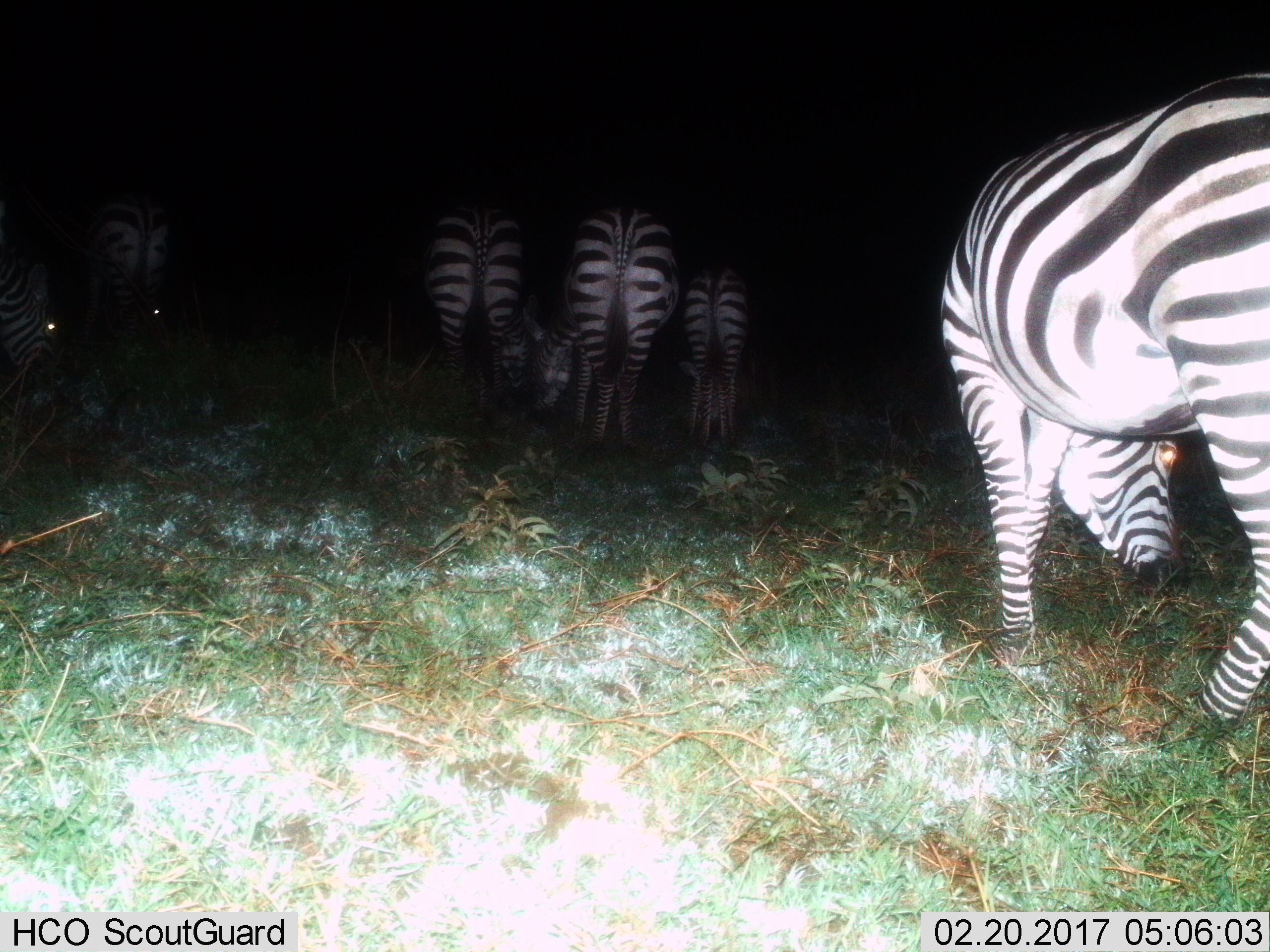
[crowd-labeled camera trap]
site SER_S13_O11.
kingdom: Animalia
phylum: Chordata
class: Mammalia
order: Perissodactyla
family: Equidae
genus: Equus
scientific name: Equus quagga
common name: plains zebra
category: zebraplains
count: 6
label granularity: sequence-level